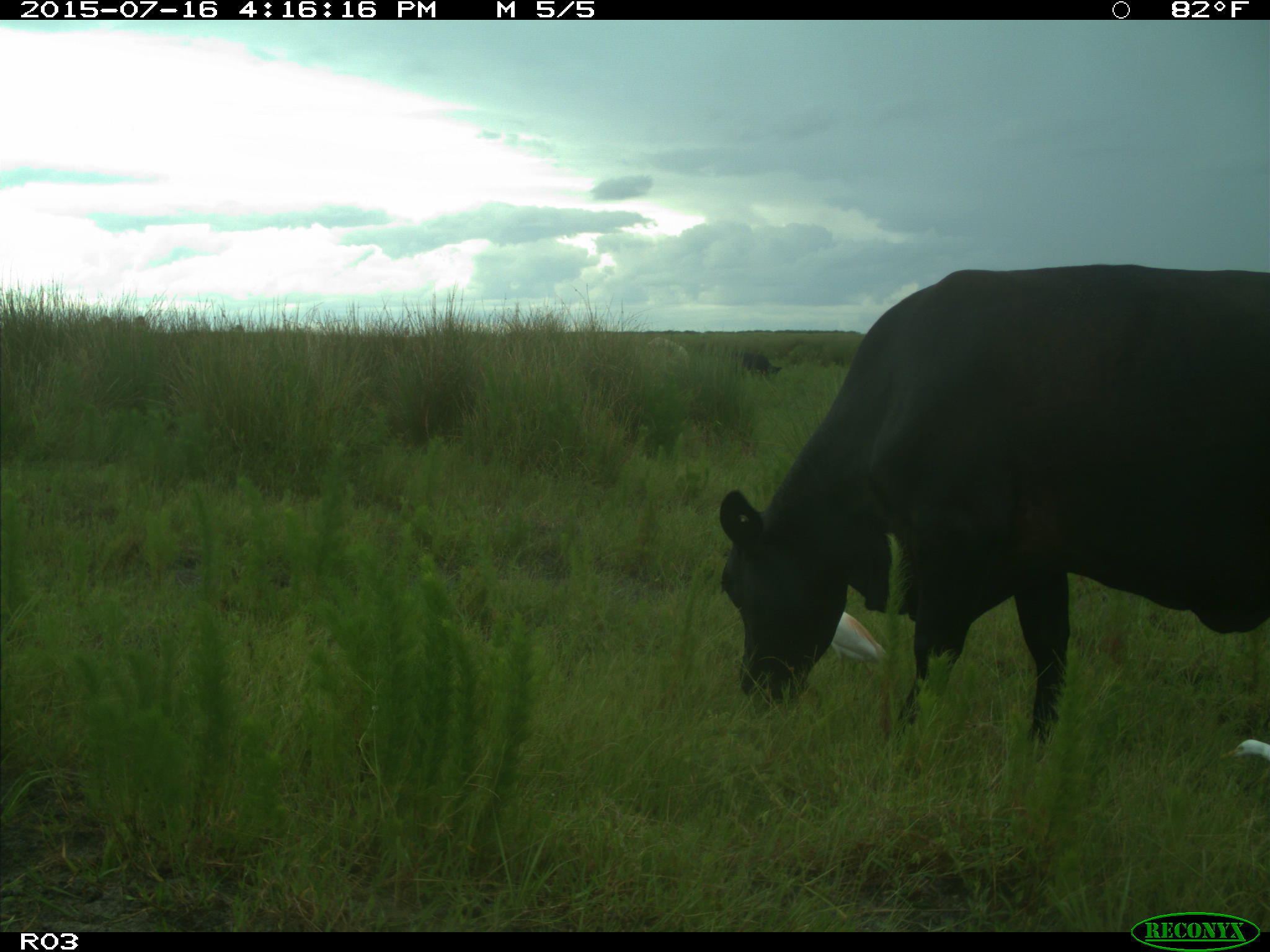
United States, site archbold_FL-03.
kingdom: Animalia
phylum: Chordata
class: Mammalia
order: Artiodactyla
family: Bovidae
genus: Bos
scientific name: Bos taurus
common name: domestic cow